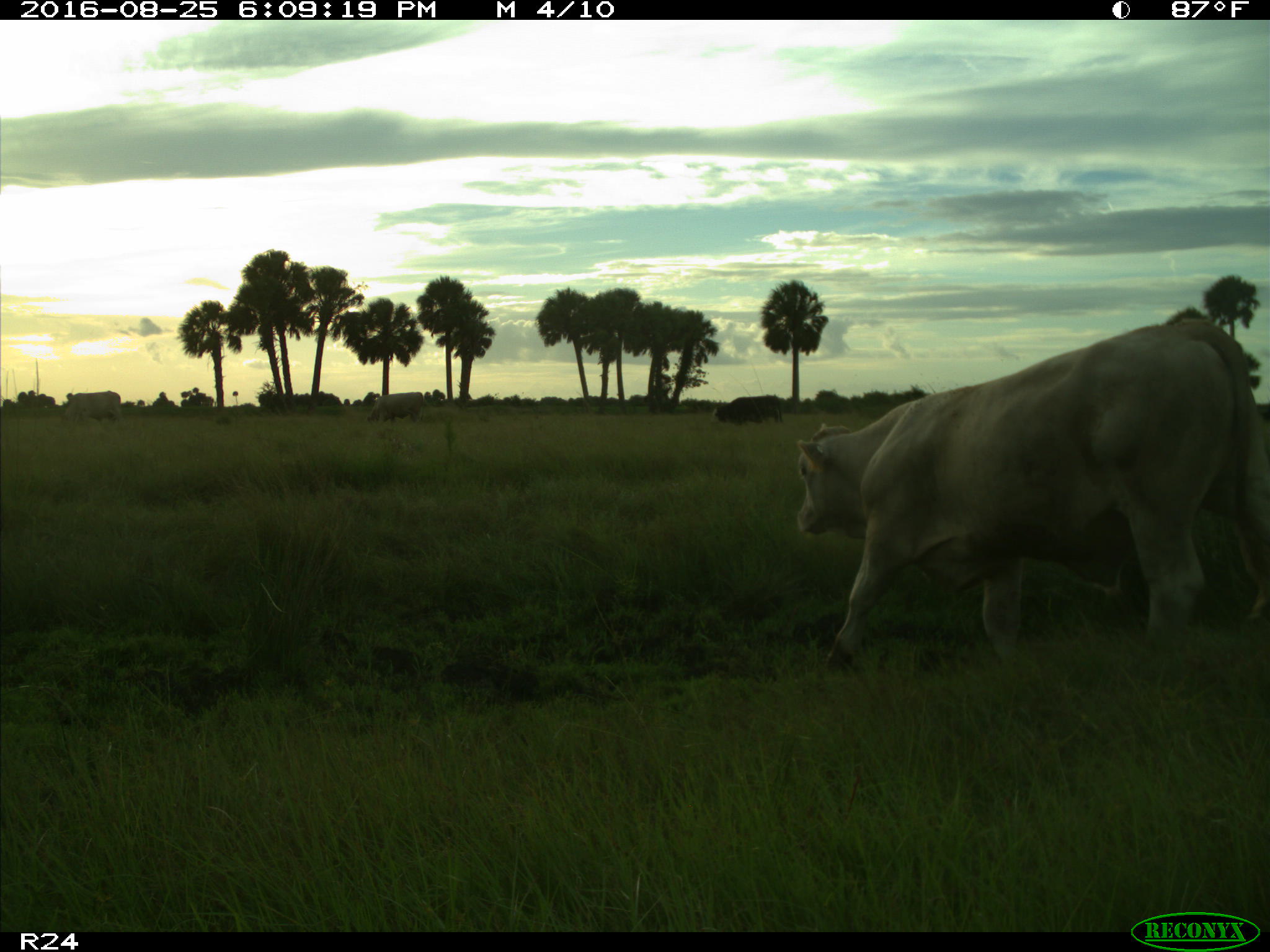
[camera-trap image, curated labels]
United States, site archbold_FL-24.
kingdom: Animalia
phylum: Chordata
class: Mammalia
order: Artiodactyla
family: Bovidae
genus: Bos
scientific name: Bos taurus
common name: domestic cow